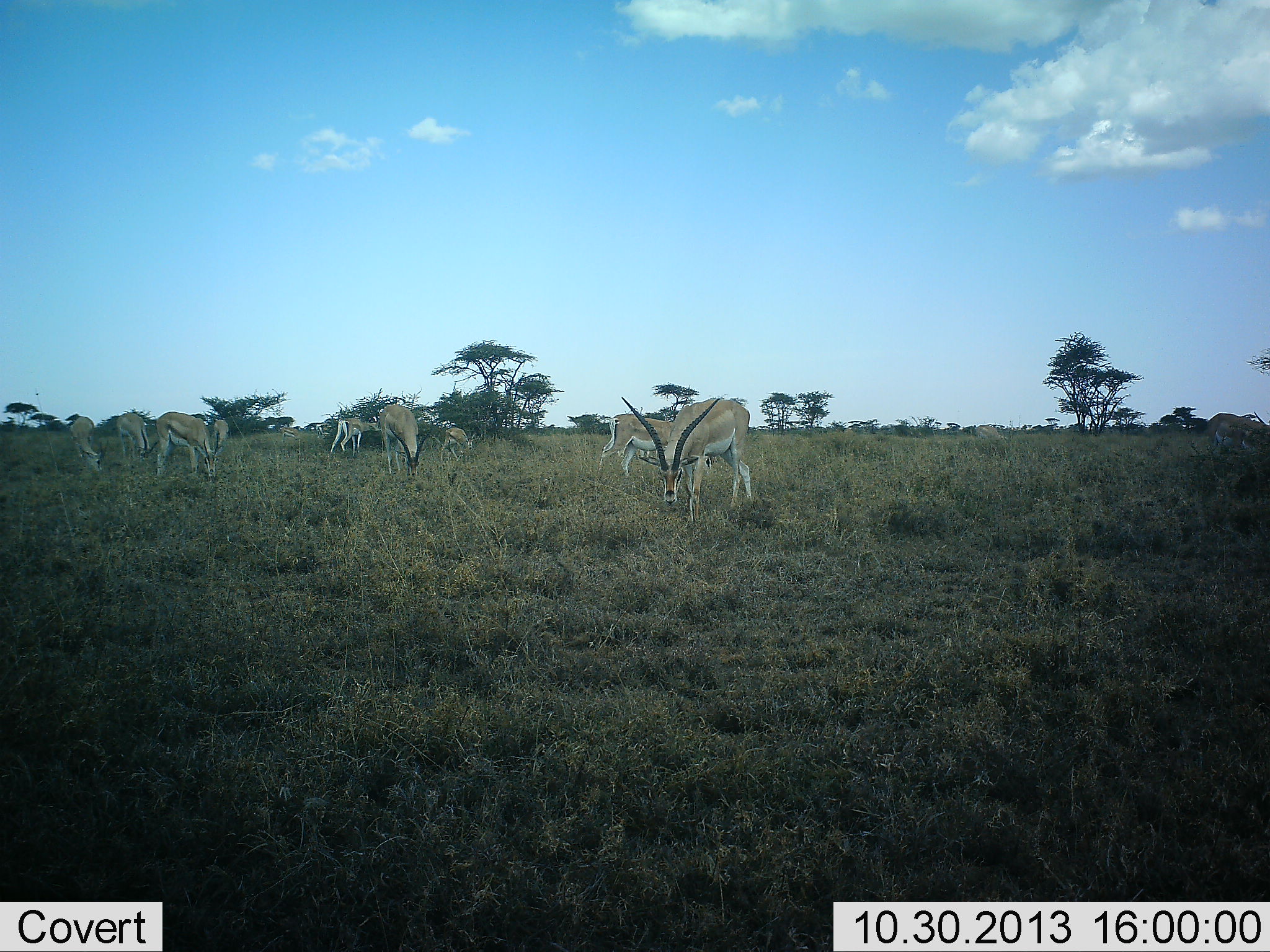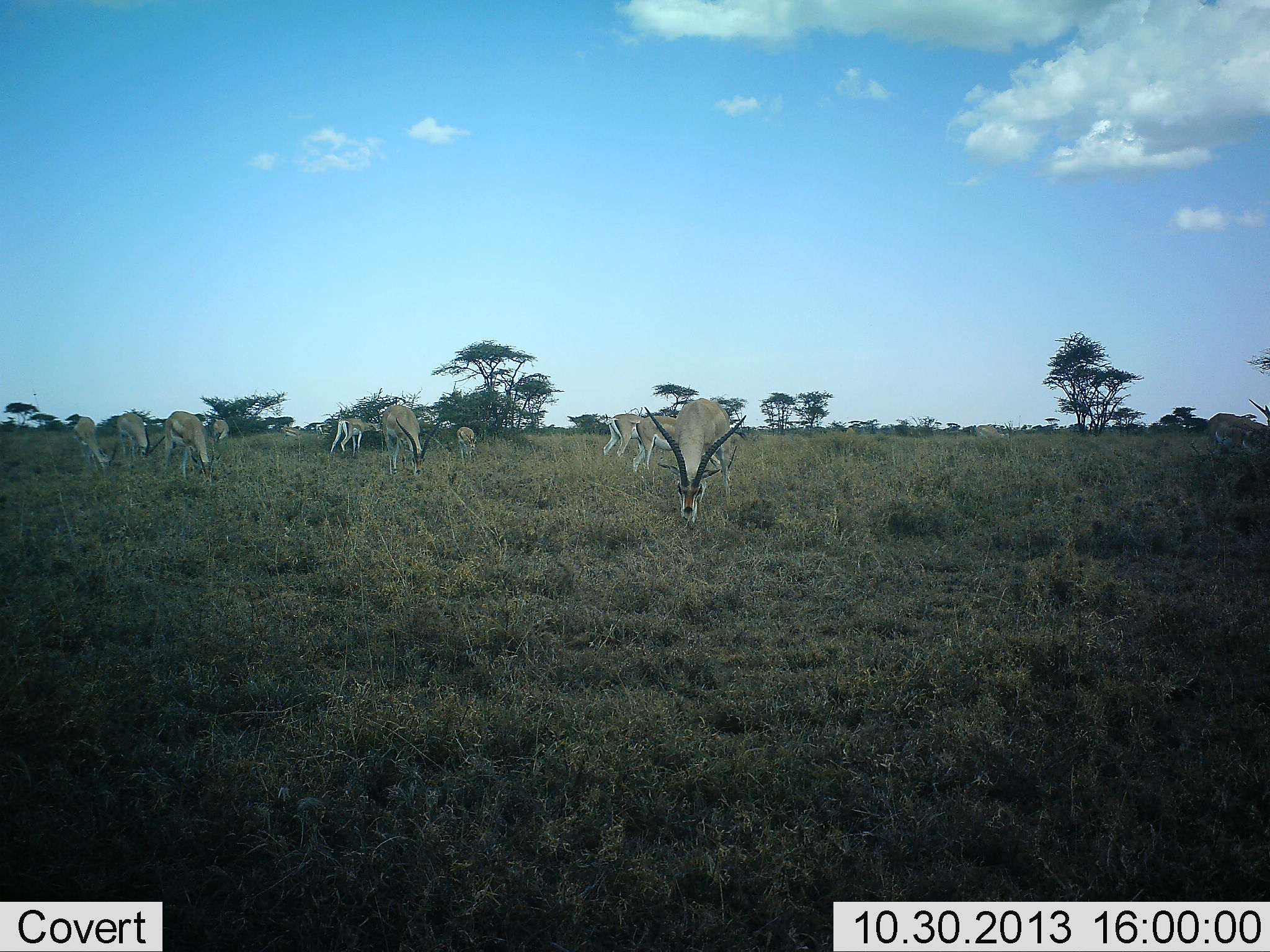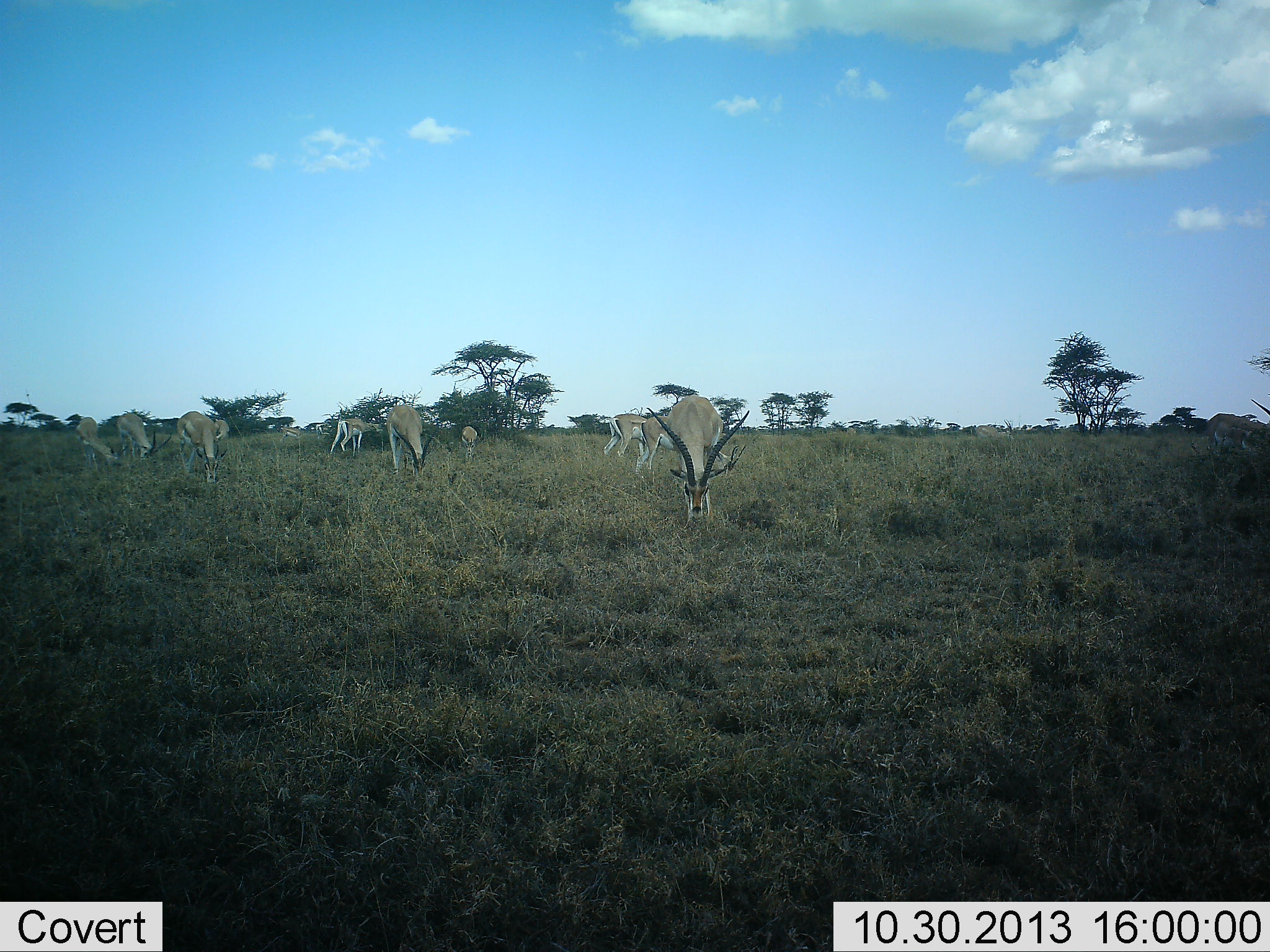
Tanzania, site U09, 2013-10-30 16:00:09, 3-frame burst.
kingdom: Animalia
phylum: Chordata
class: Mammalia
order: Artiodactyla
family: Bovidae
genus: Nanger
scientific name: Nanger granti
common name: grant's gazelle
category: gazellegrants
Gazellegrants (grant's gazelle) (Nanger granti), count 10. Behavior (volunteer vote fractions): standing 20%, resting 0%, moving 13%, interacting 0%. Young present (vote fraction): 7%. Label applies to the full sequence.